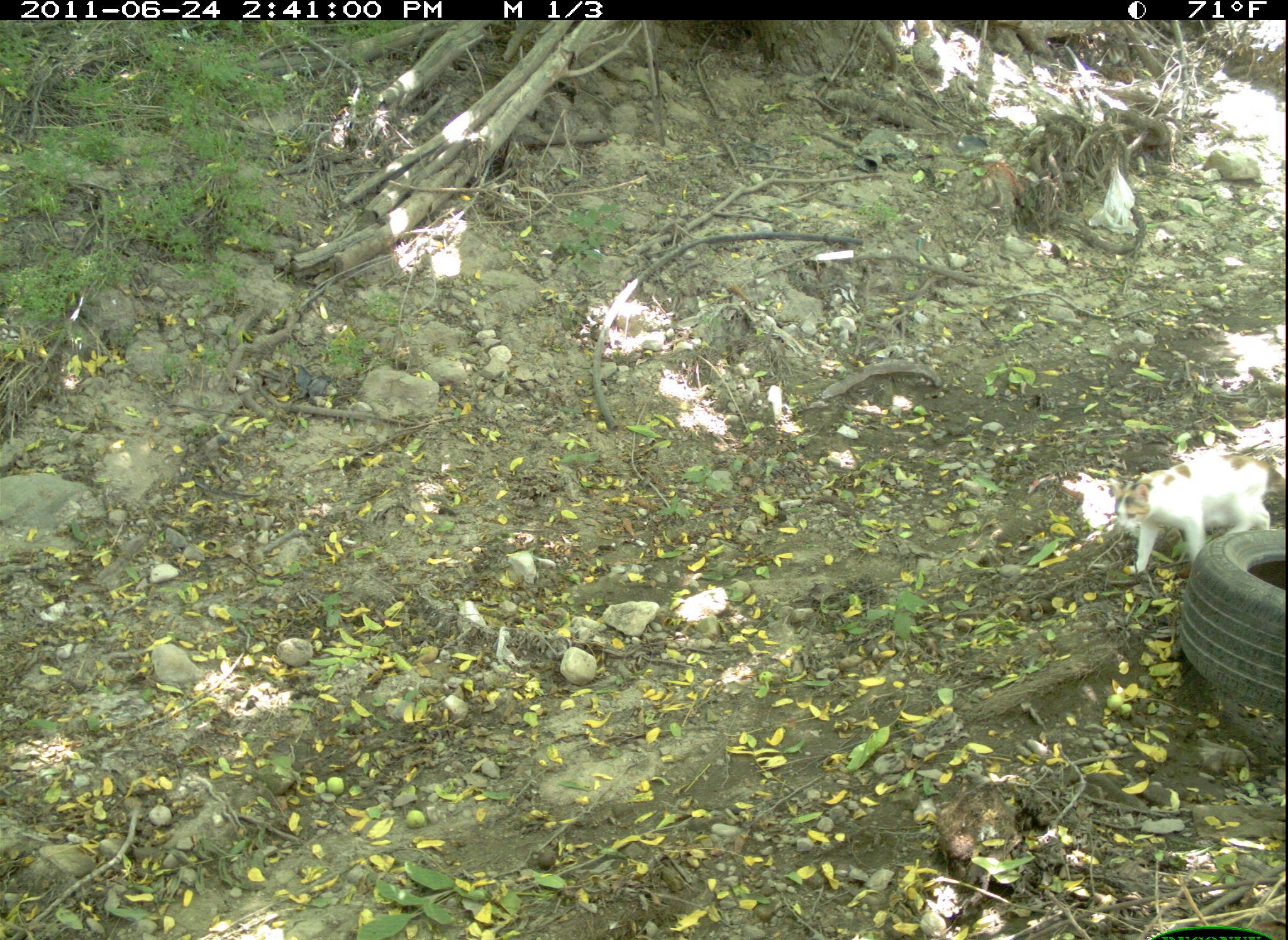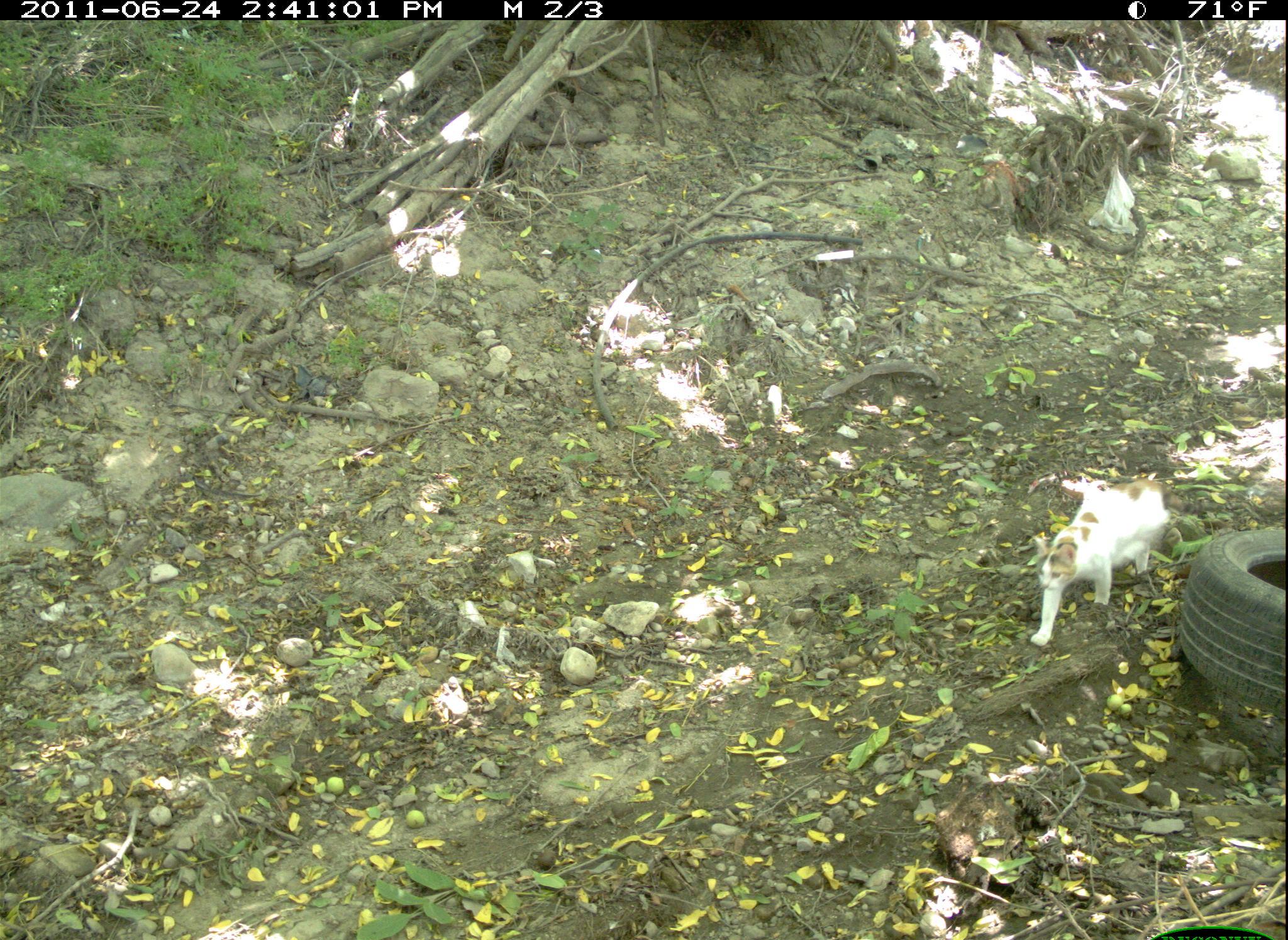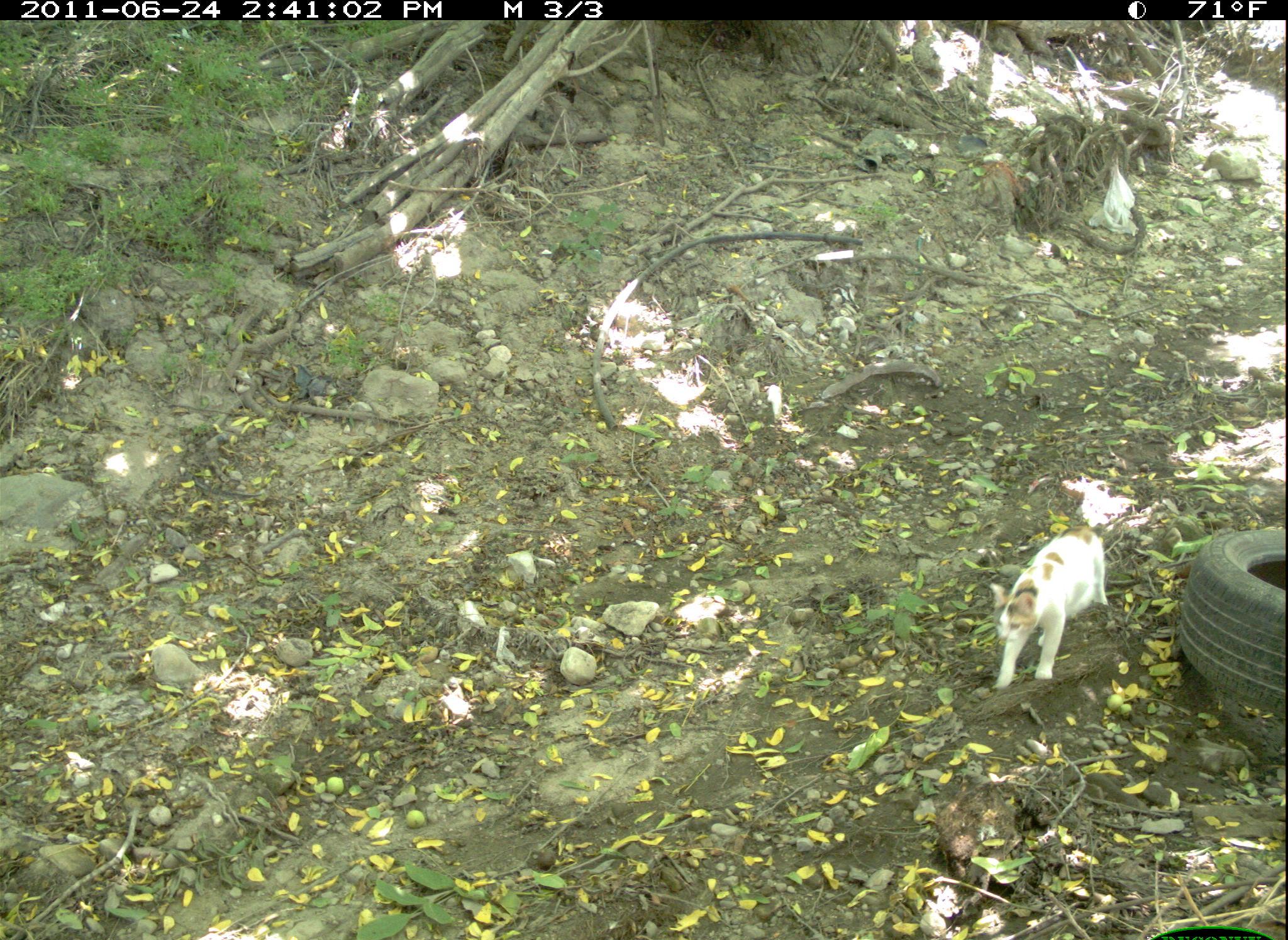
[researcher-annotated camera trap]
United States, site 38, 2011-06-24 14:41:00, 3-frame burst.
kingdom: Animalia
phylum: Chordata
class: Mammalia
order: Carnivora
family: Felidae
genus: Felis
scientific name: Felis catus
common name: cat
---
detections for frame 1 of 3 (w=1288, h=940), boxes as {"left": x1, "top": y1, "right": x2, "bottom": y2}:
cat: {"left": 1109, "top": 435, "right": 1278, "bottom": 578}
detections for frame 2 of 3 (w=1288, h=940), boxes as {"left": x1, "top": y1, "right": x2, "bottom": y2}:
cat: {"left": 1018, "top": 453, "right": 1198, "bottom": 664}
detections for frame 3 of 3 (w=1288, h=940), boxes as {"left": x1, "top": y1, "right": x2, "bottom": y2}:
cat: {"left": 984, "top": 514, "right": 1117, "bottom": 699}